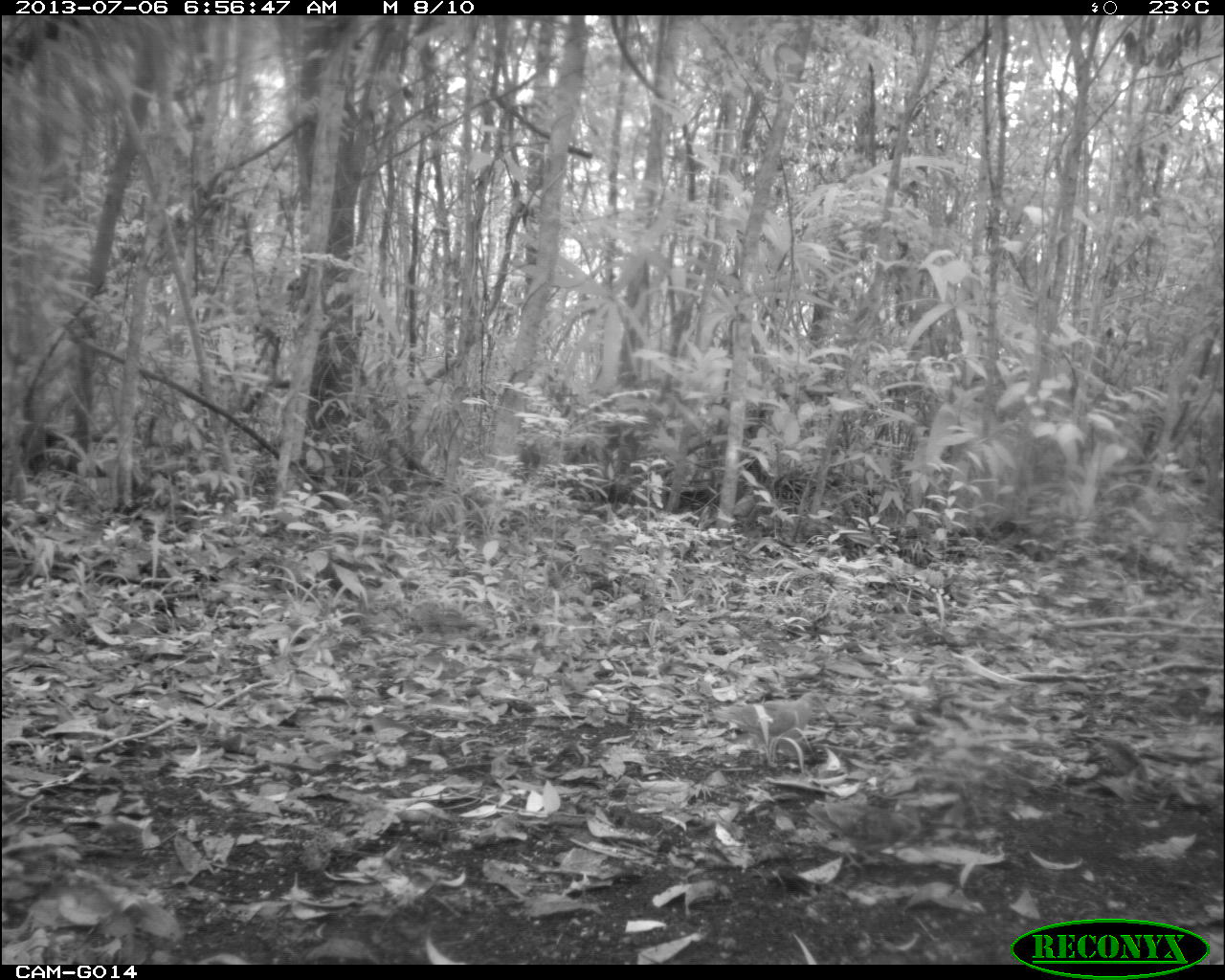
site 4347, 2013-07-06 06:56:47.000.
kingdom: Animalia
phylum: Chordata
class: Aves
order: Columbiformes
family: Columbidae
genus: Claravis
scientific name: Claravis pretiosa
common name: blue ground-dove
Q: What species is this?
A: Claravis pretiosa (blue ground-dove).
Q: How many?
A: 2.